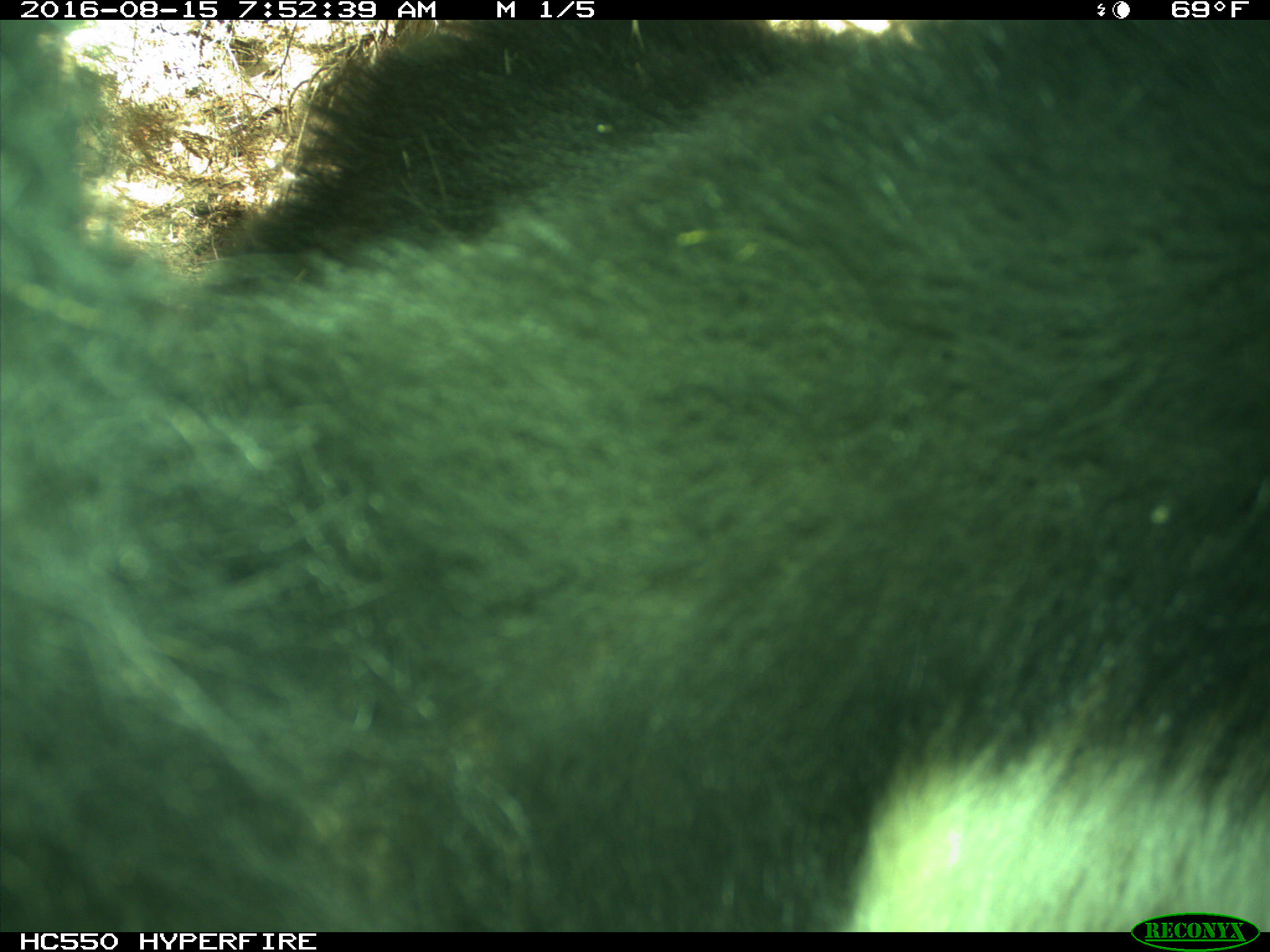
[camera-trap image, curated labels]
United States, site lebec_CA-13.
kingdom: Animalia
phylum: Chordata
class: Mammalia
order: Carnivora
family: Ursidae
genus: Ursus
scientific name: Ursus americanus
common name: american black bear